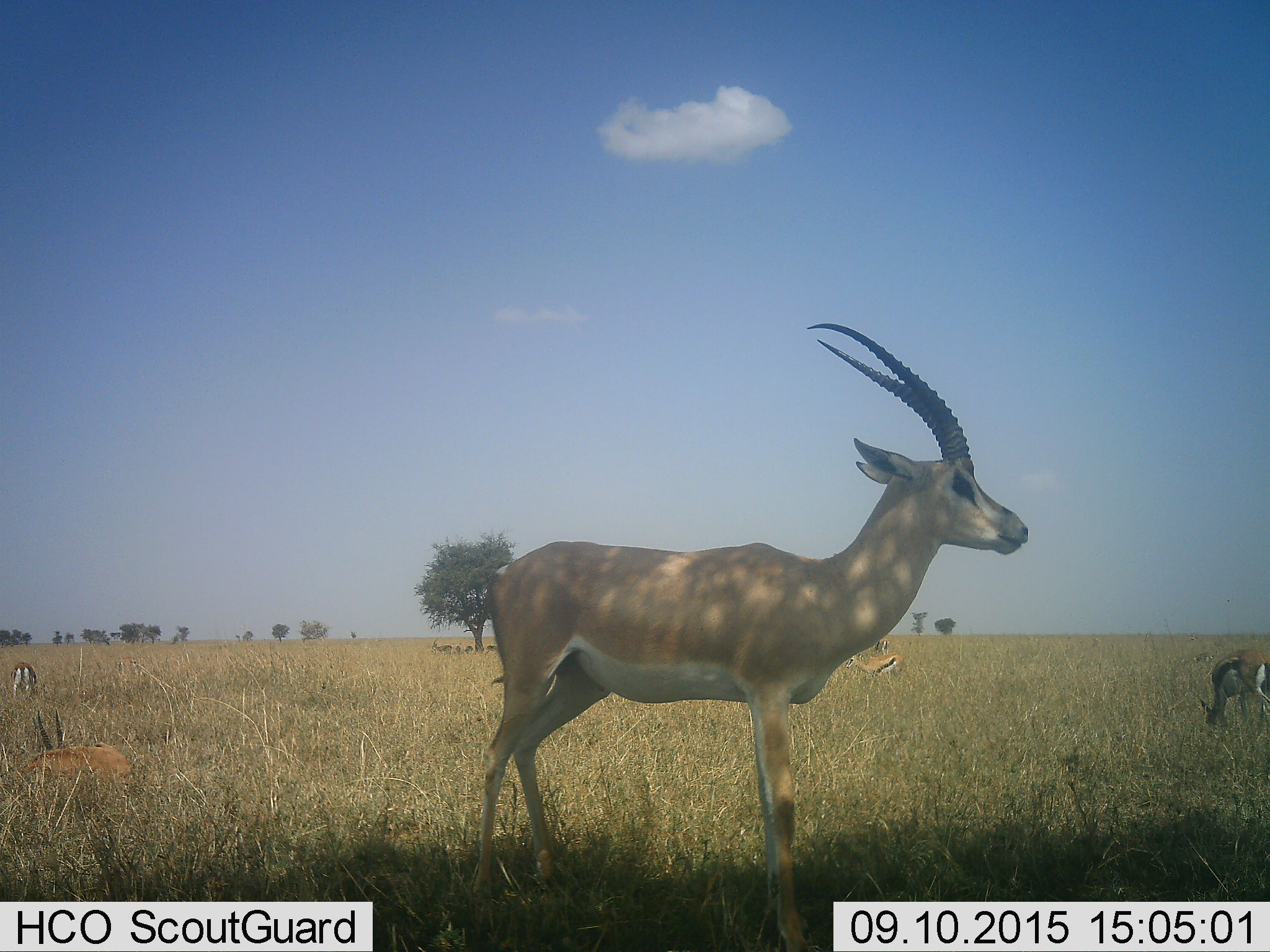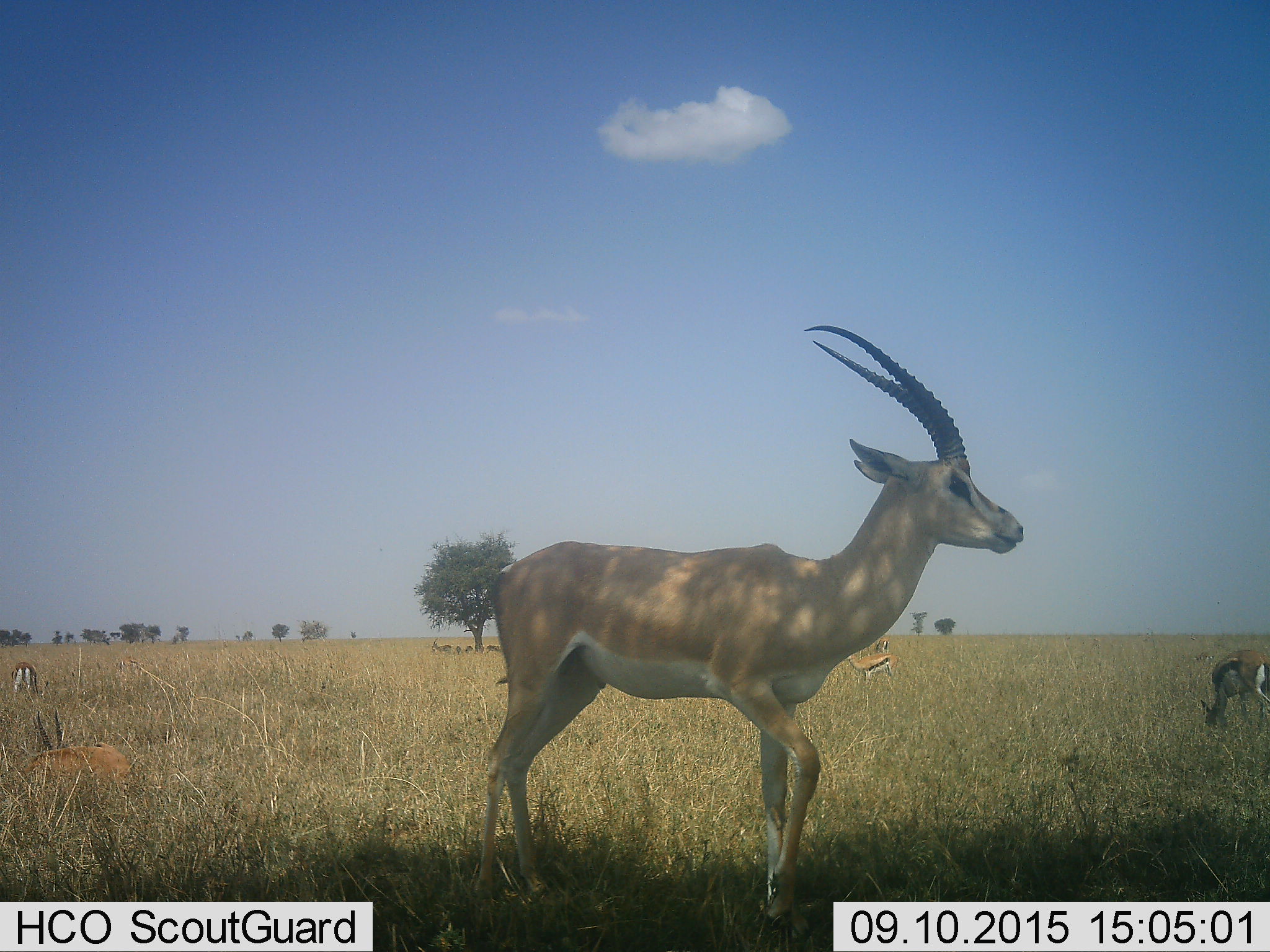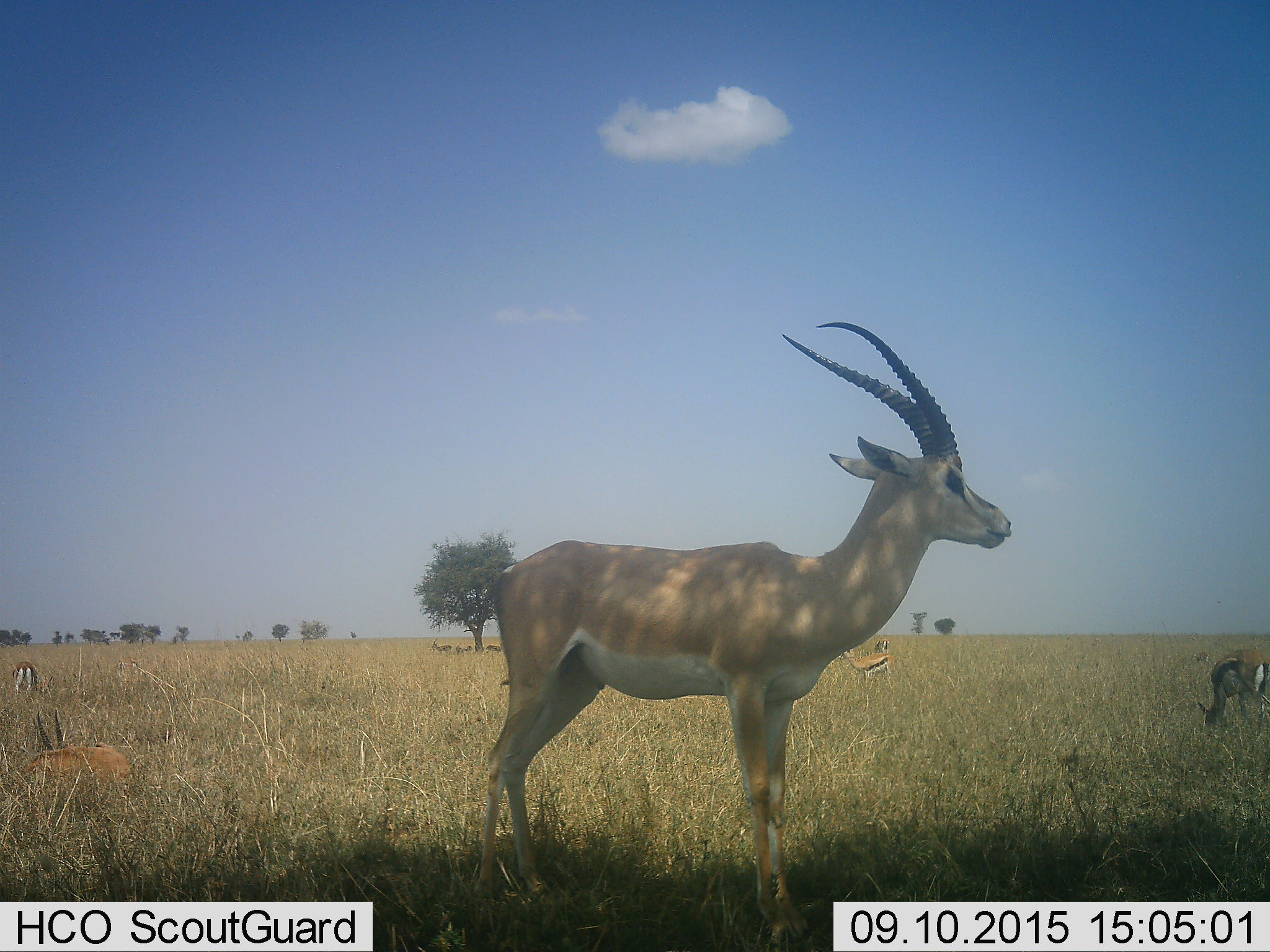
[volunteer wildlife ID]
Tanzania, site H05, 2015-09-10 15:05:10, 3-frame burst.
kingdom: Animalia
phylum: Chordata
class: Mammalia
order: Artiodactyla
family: Bovidae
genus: Nanger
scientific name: Nanger granti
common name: grant's gazelle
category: gazellegrants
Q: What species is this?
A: Gazellegrants (grant's gazelle) (Nanger granti).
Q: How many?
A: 1.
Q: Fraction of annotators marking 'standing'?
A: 100%.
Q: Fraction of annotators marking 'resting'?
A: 40%.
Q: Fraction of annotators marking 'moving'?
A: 0%.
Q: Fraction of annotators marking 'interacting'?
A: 0%.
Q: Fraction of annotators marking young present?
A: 0%.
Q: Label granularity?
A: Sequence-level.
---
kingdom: Animalia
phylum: Chordata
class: Mammalia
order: Artiodactyla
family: Bovidae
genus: Eudorcas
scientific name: Eudorcas thomsonii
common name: thomson's gazelle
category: gazellethomsons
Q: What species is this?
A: Gazellethomsons (thomson's gazelle) (Eudorcas thomsonii).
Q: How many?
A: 7.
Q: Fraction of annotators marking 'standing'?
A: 100%.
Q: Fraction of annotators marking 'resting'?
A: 75%.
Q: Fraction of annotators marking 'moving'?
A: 25%.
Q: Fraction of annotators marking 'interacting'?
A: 12%.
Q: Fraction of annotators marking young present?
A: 12%.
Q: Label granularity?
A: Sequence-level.